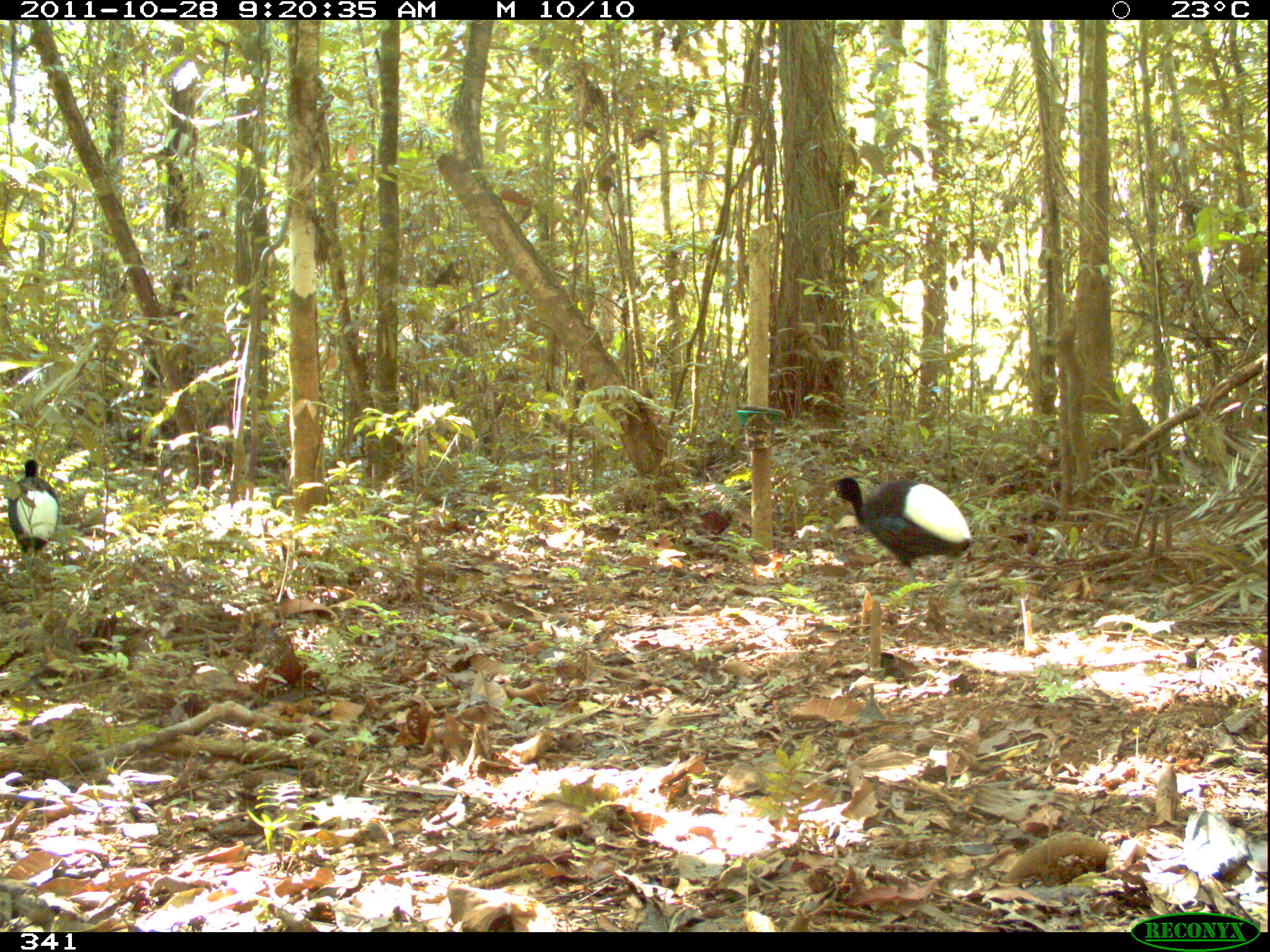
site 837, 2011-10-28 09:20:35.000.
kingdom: Animalia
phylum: Chordata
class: Aves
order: Gruiformes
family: Psophiidae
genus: Psophia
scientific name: Psophia leucoptera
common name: pale-winged trumpeter